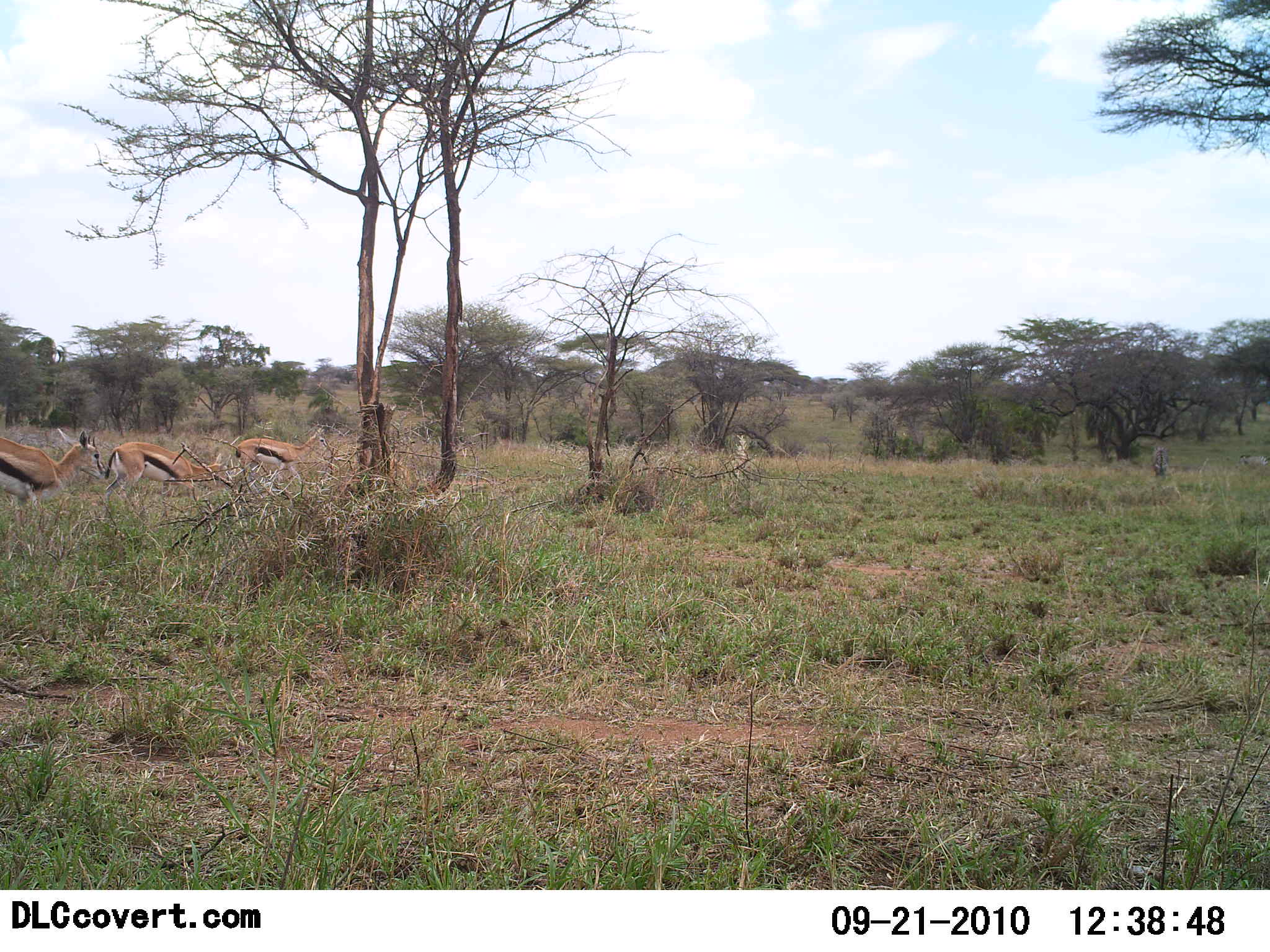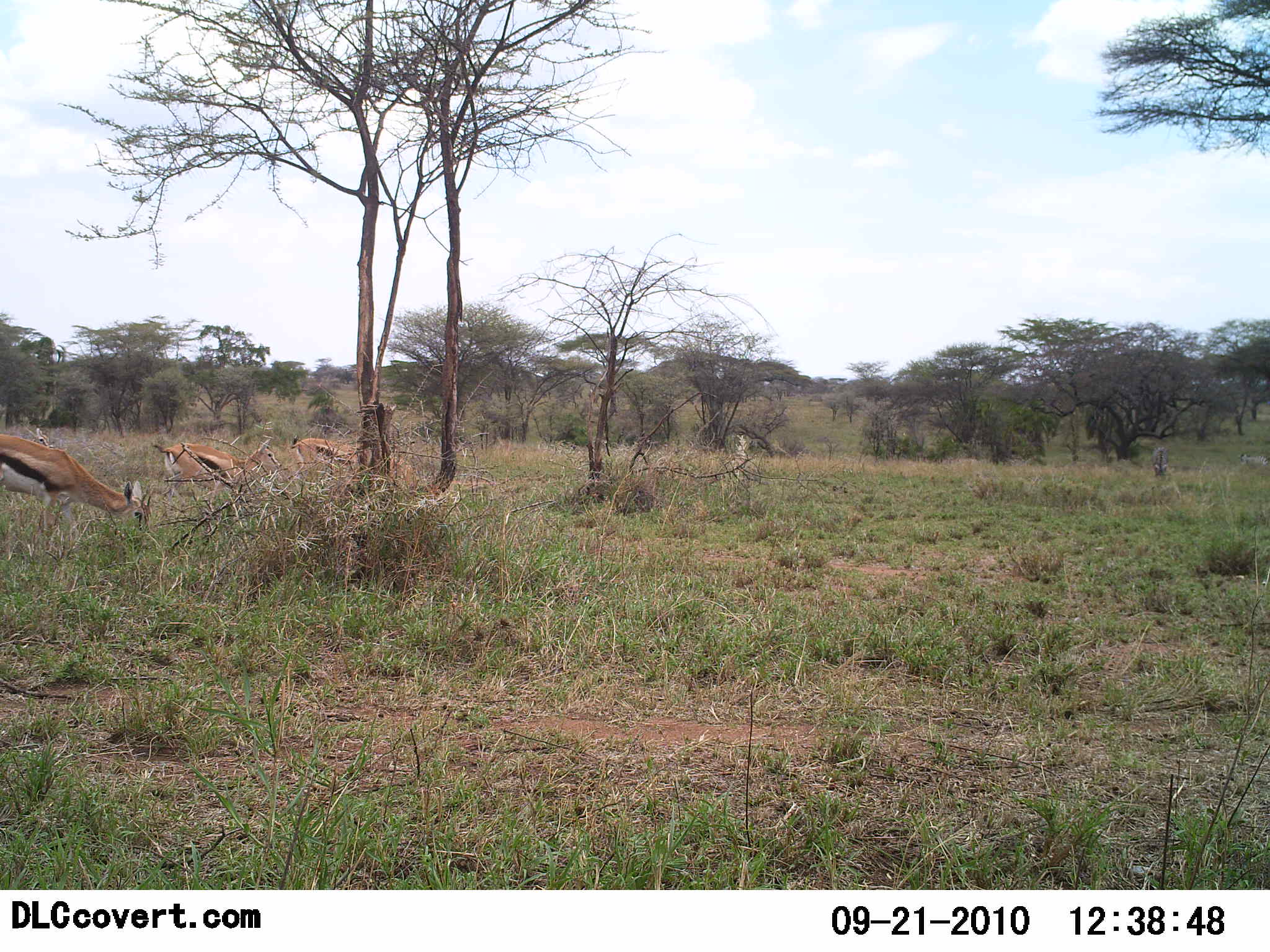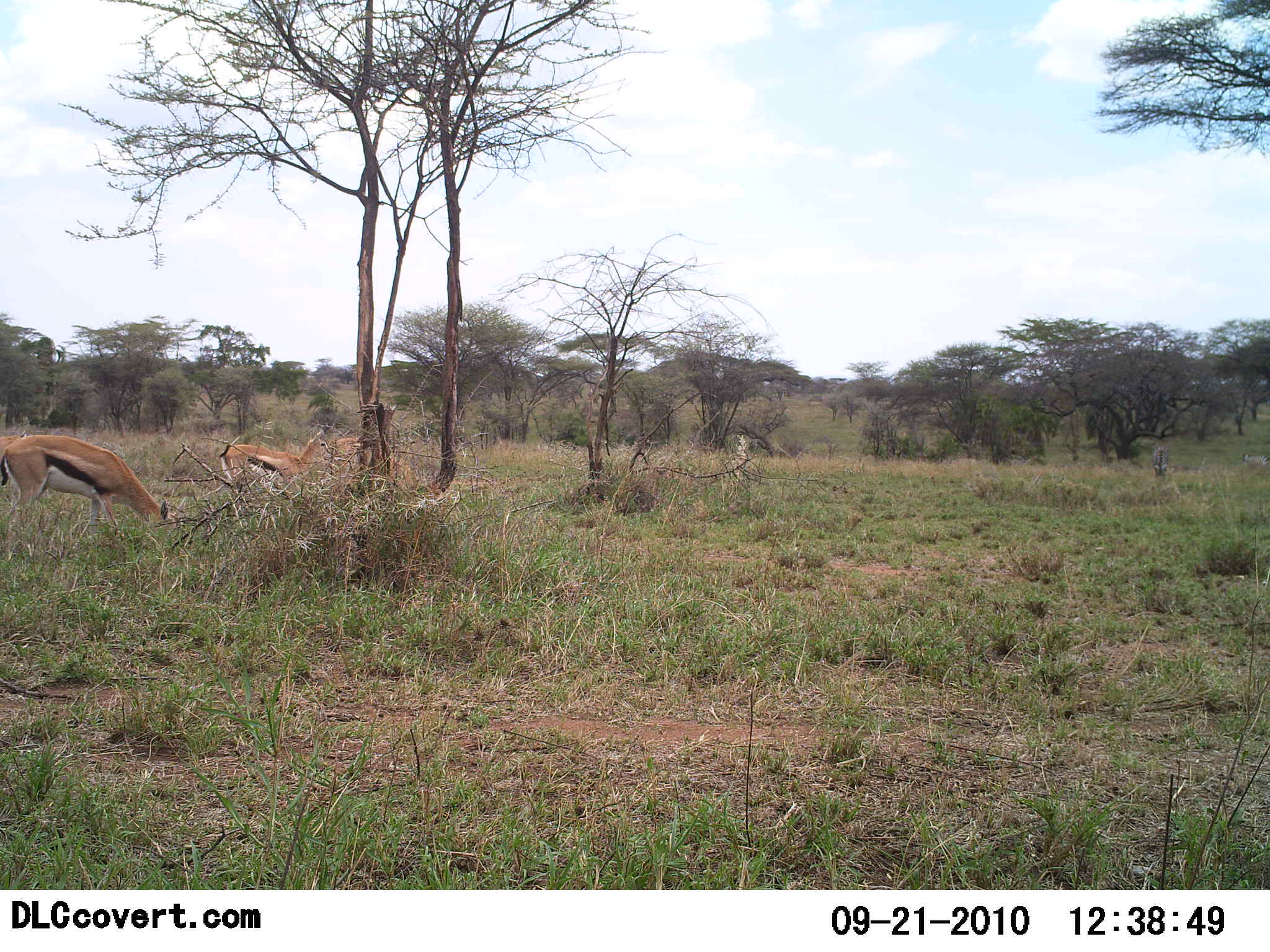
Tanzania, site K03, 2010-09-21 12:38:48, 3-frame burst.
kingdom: Animalia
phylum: Chordata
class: Mammalia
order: Artiodactyla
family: Bovidae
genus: Eudorcas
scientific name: Eudorcas thomsonii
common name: thomson's gazelle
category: gazellethomsons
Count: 3.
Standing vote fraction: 25%.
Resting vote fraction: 0%.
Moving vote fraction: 58%.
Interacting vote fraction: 0%.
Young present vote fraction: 0%.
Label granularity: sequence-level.